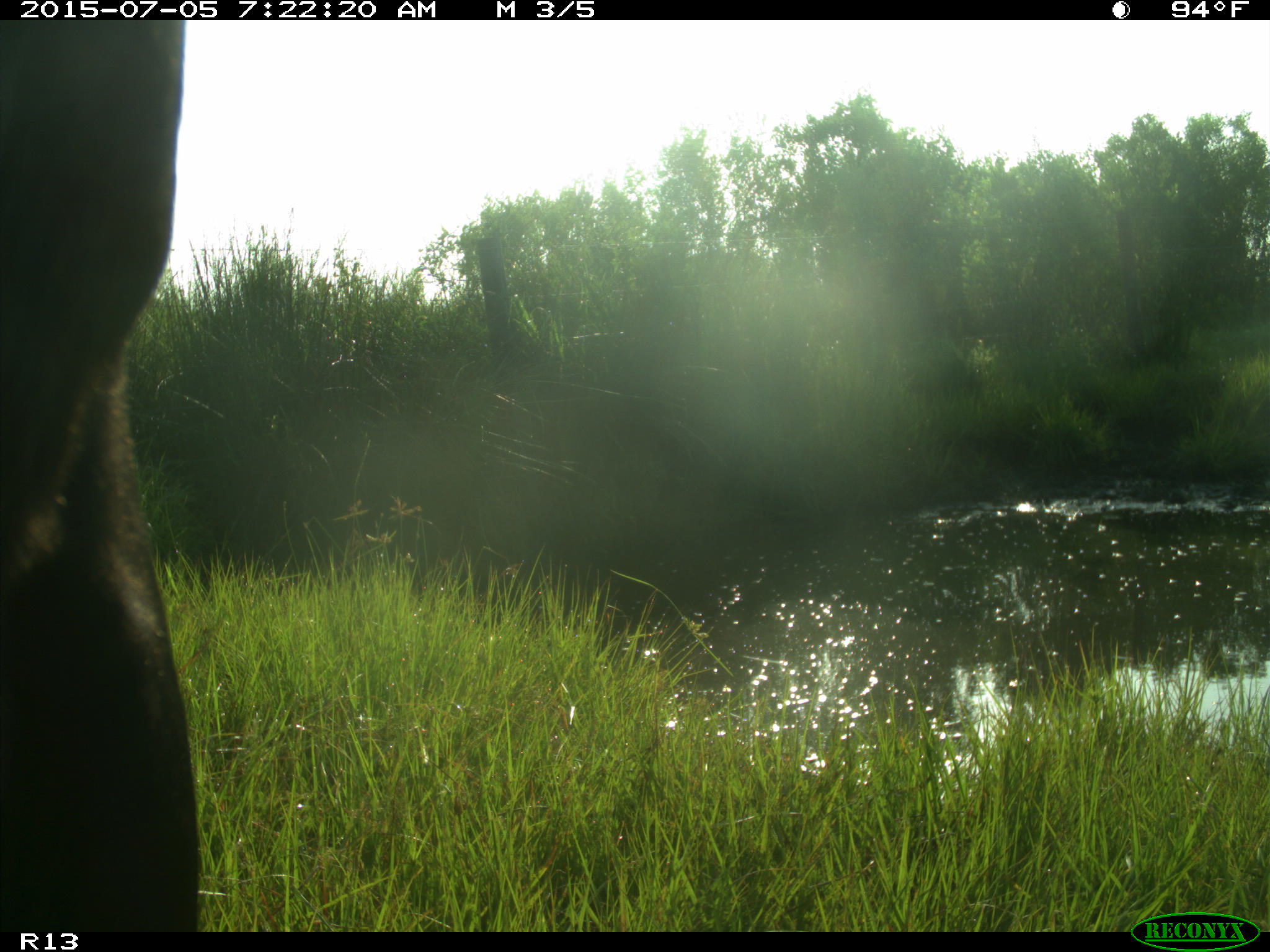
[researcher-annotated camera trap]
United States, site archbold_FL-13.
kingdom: Animalia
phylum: Chordata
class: Mammalia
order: Artiodactyla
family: Bovidae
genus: Bos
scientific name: Bos taurus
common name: domestic cow